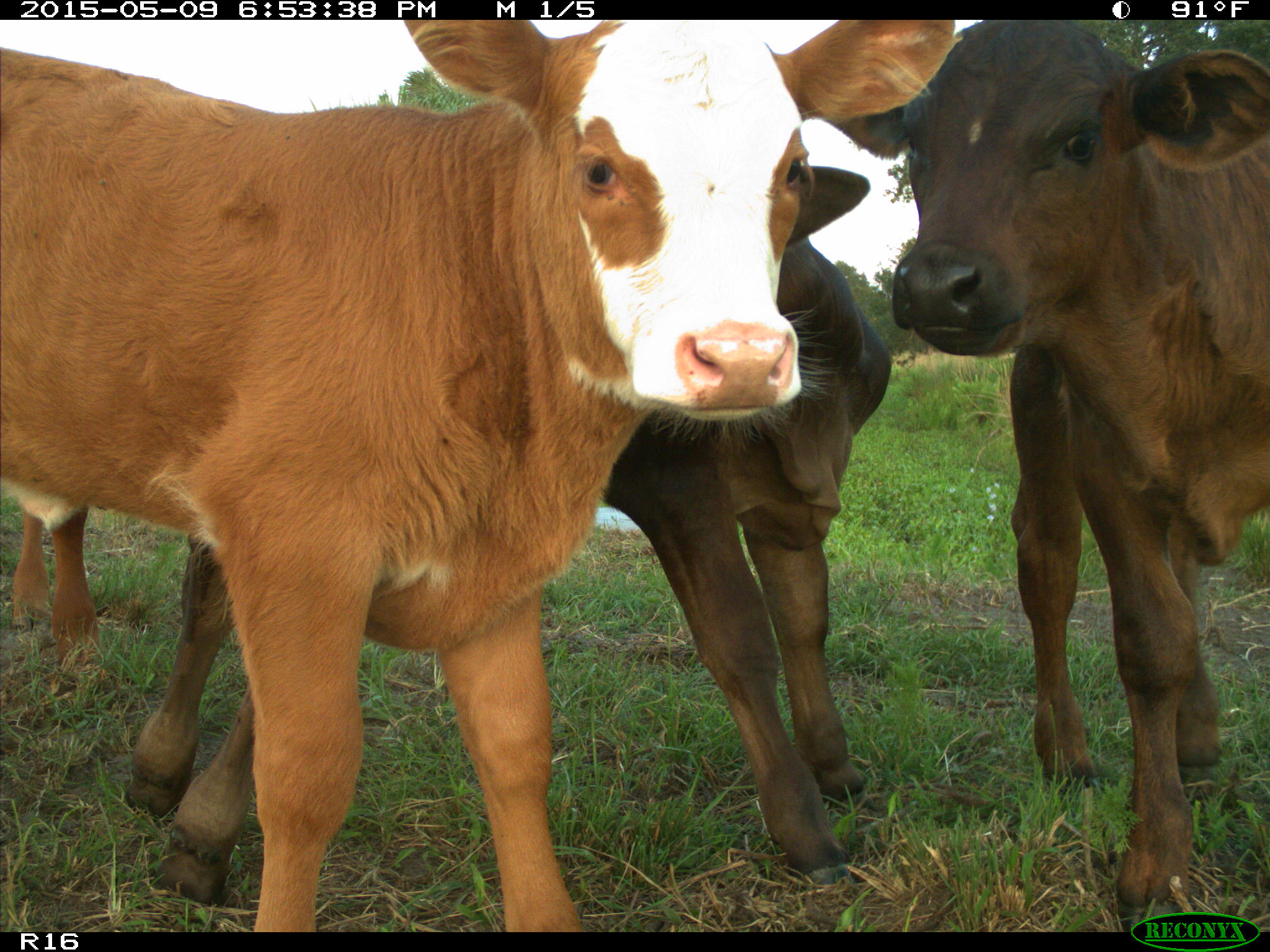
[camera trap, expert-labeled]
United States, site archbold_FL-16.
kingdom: Animalia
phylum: Chordata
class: Mammalia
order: Artiodactyla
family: Bovidae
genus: Bos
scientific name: Bos taurus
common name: domestic cow